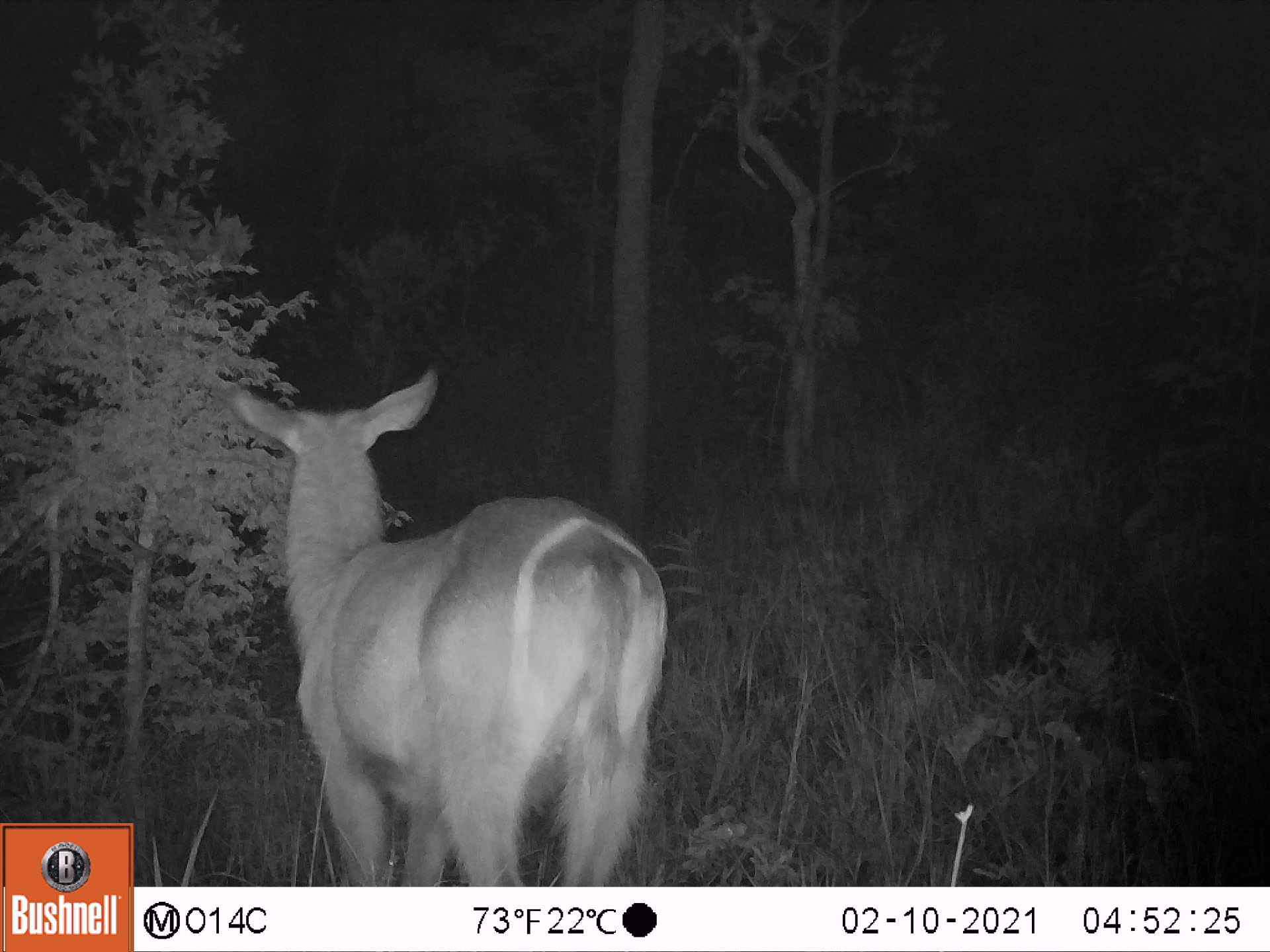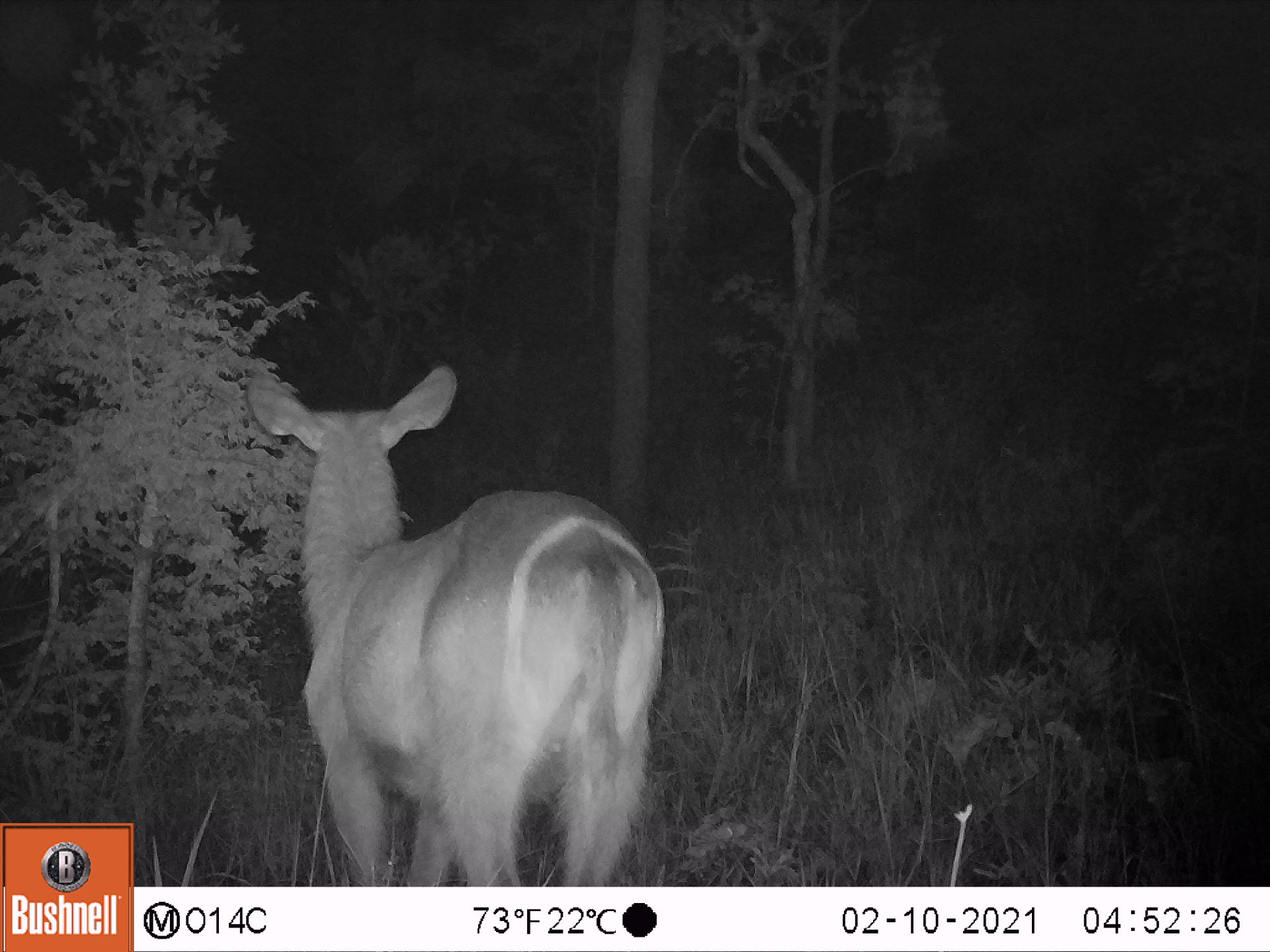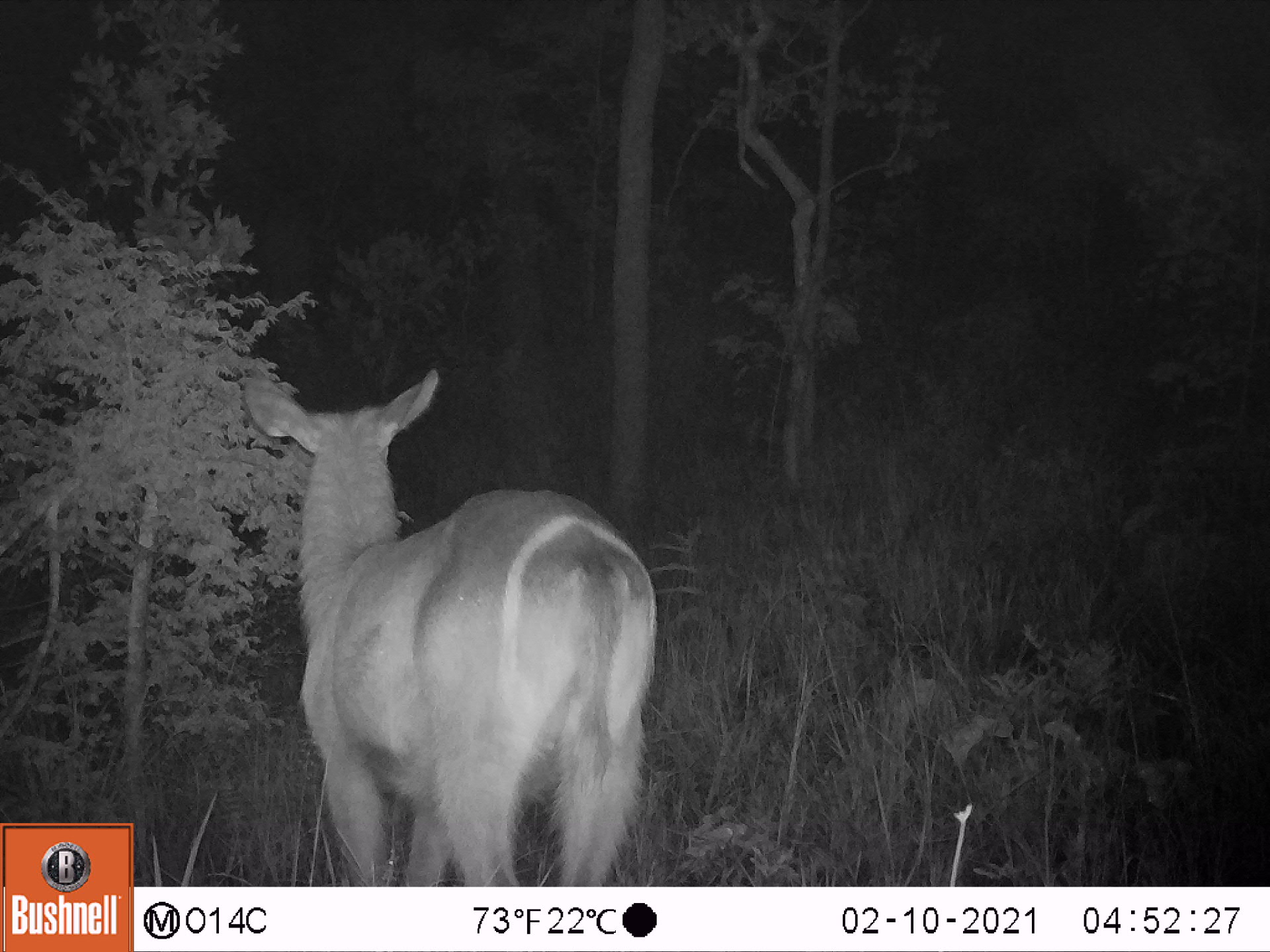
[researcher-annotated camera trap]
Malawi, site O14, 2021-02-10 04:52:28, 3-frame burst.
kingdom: Animalia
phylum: Chordata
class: Mammalia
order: Artiodactyla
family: Bovidae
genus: Kobus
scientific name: Kobus ellipsiprymnus ellipsiprymnus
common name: common waterbuck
Common waterbuck (Kobus ellipsiprymnus ellipsiprymnus), count 1.